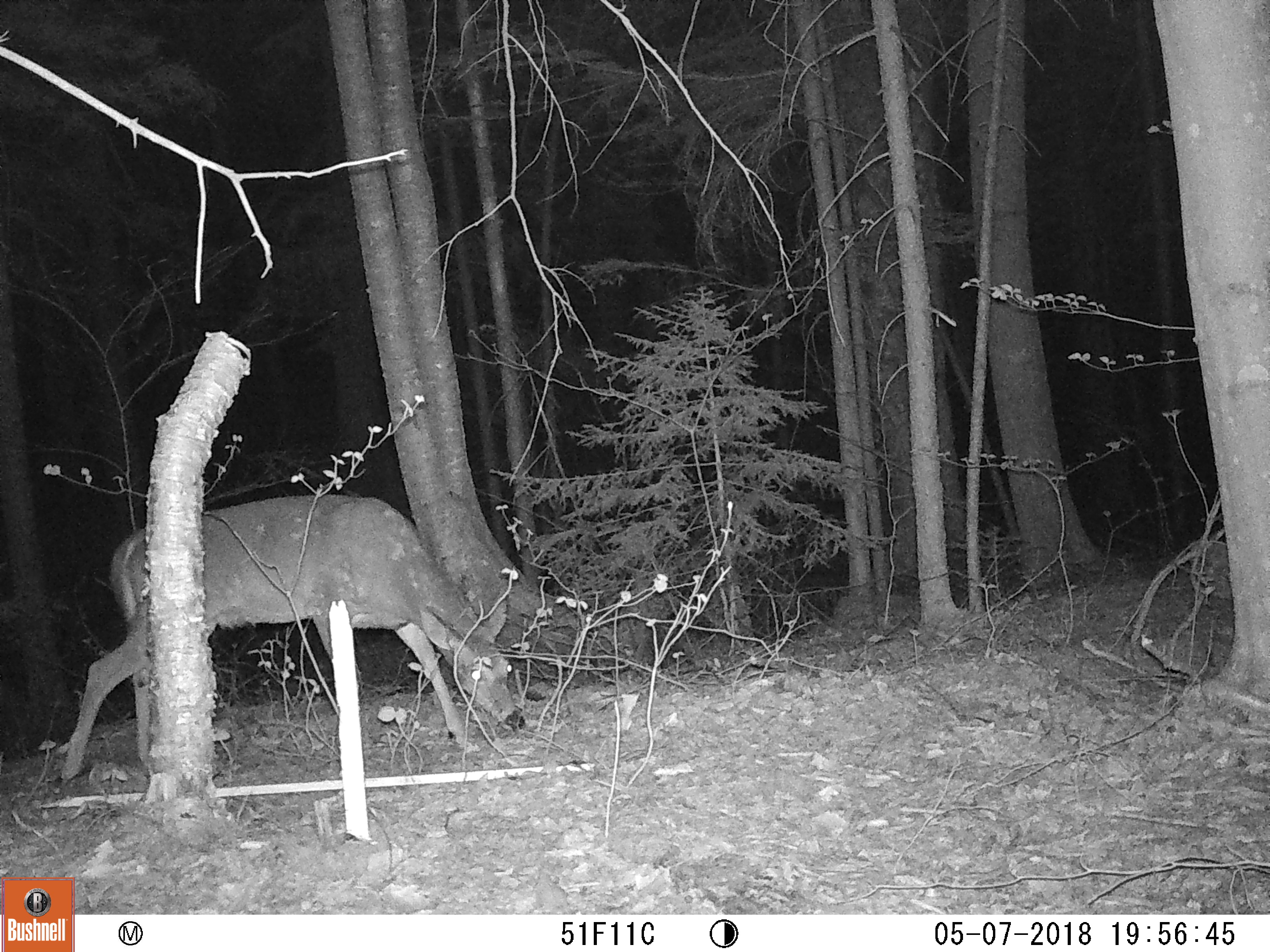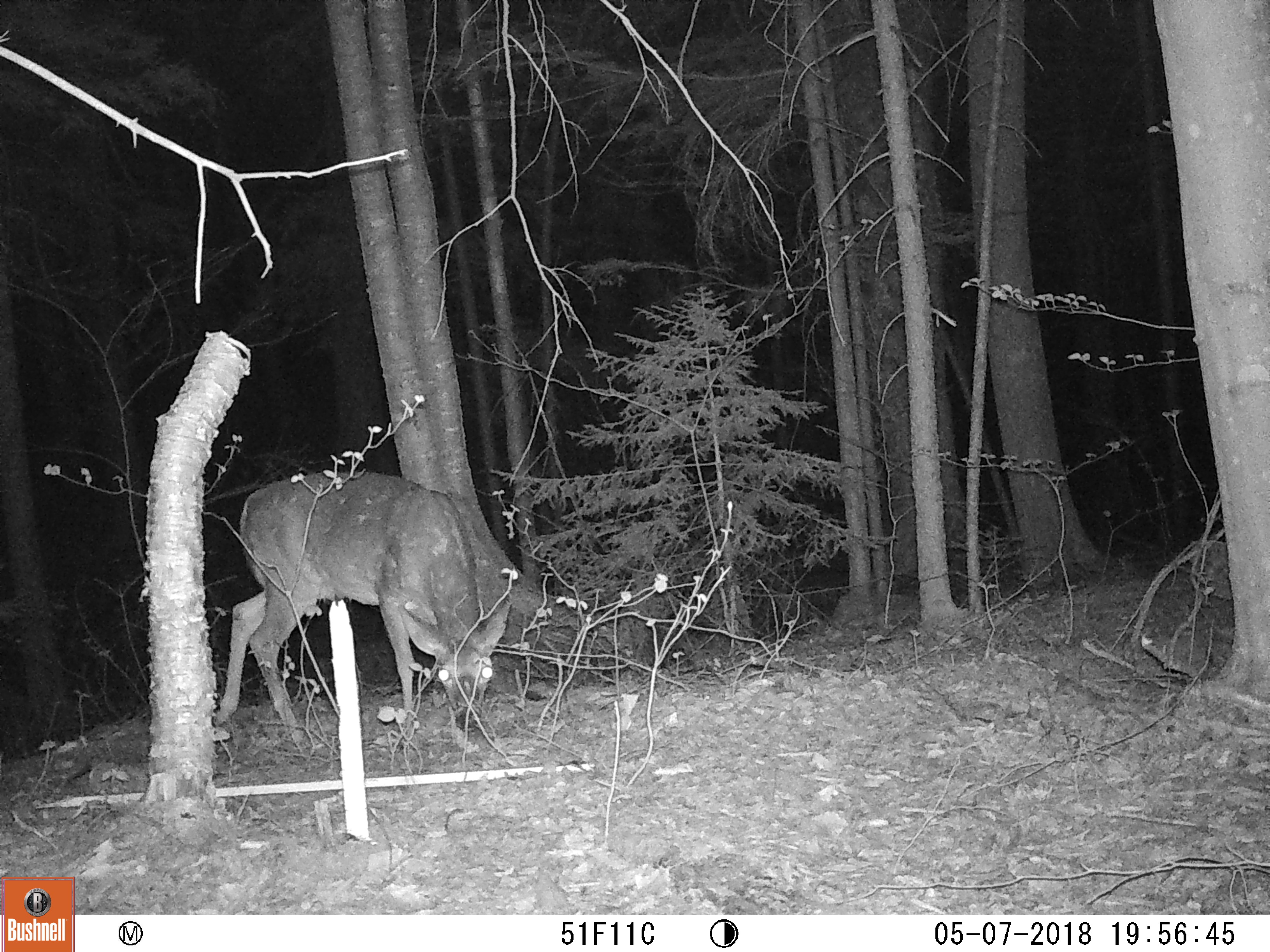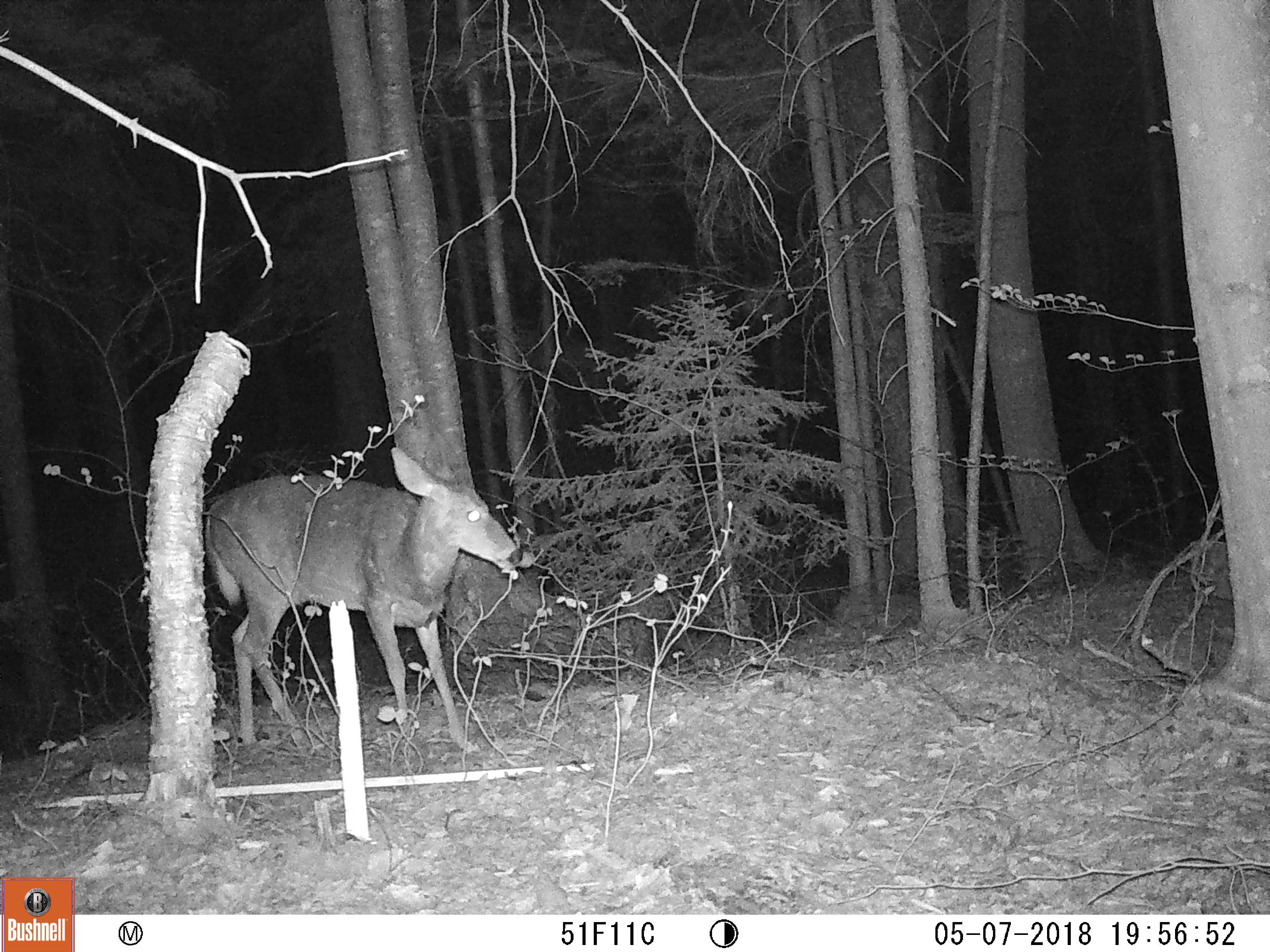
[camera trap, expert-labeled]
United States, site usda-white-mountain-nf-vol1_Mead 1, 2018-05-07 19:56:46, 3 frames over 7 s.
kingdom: Animalia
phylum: Chordata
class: Mammalia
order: Artiodactyla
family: Cervidae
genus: Odocoileus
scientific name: Odocoileus virginianus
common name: white-tailed deer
White-tailed deer (Odocoileus virginianus).